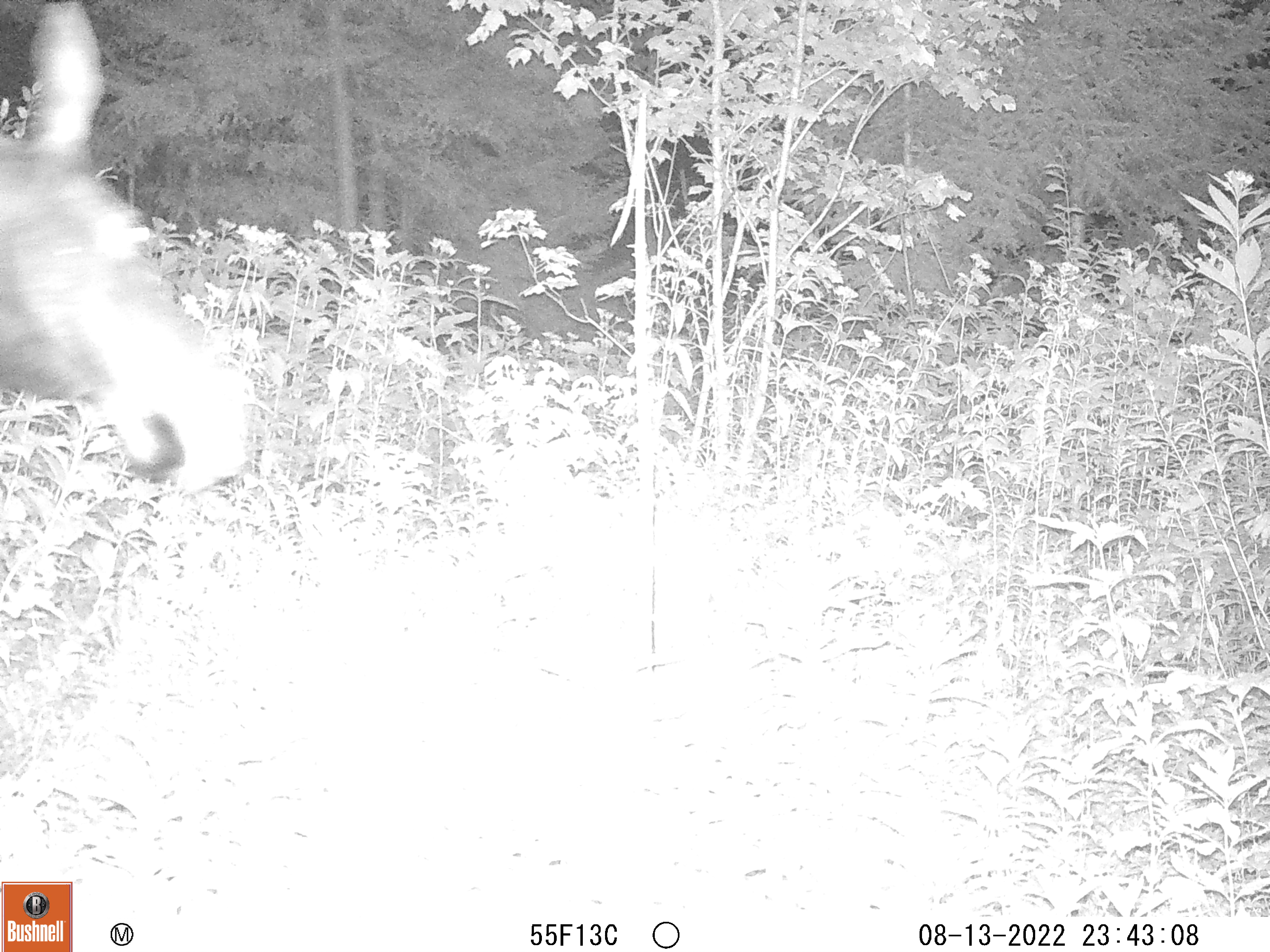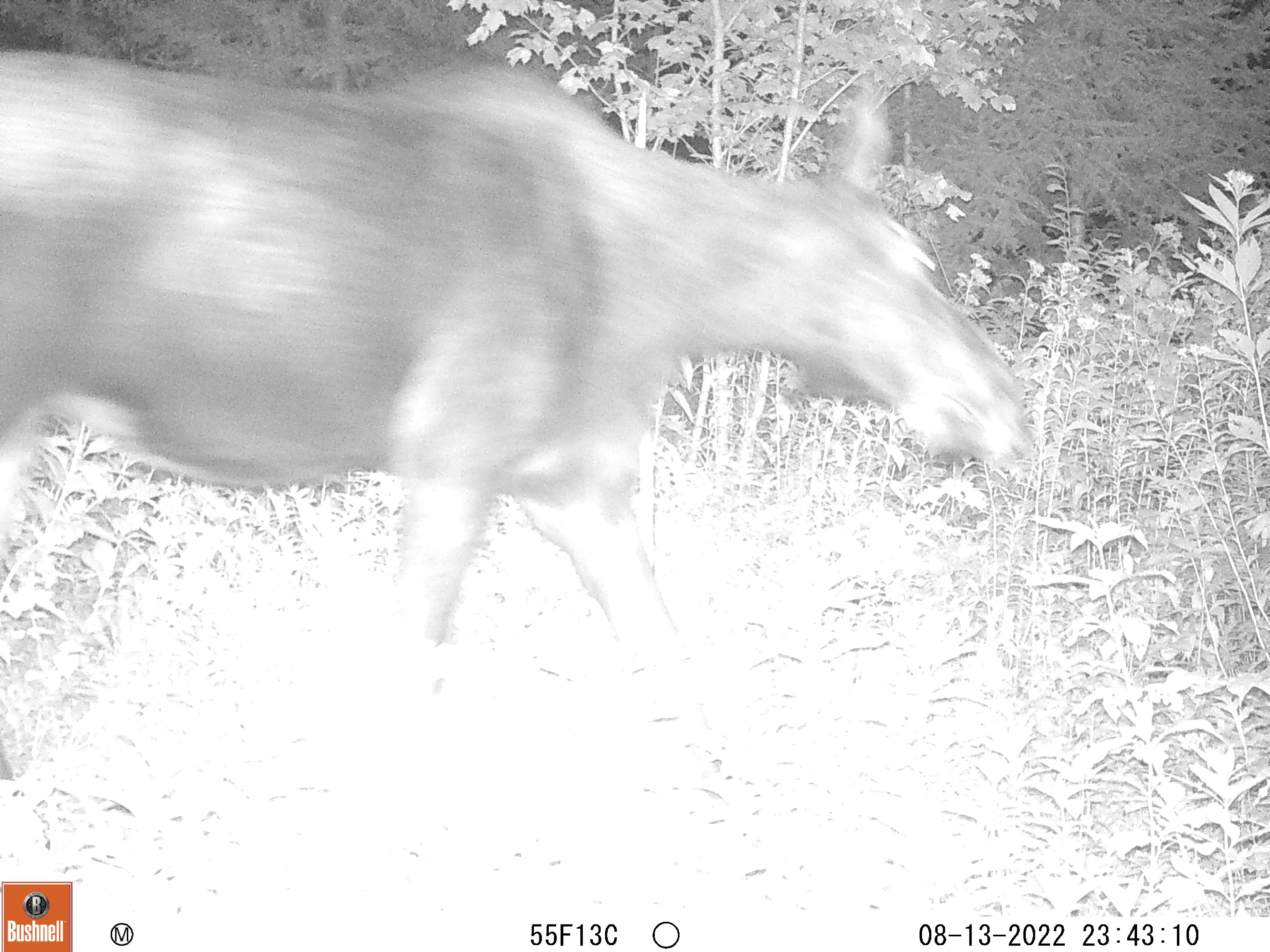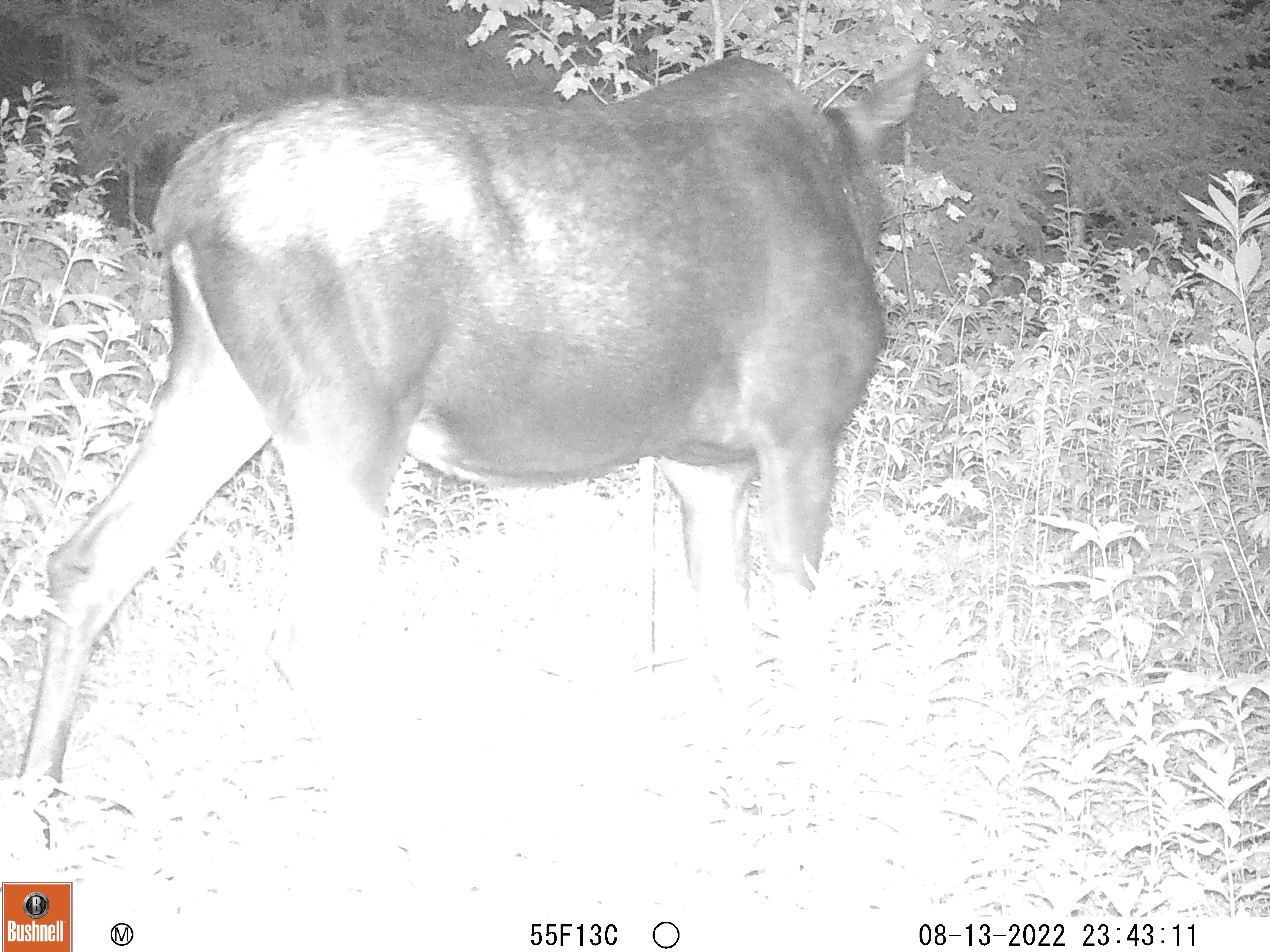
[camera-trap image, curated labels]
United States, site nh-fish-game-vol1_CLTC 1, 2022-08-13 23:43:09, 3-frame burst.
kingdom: Animalia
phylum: Chordata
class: Mammalia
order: Artiodactyla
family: Cervidae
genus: Alces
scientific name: Alces alces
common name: moose